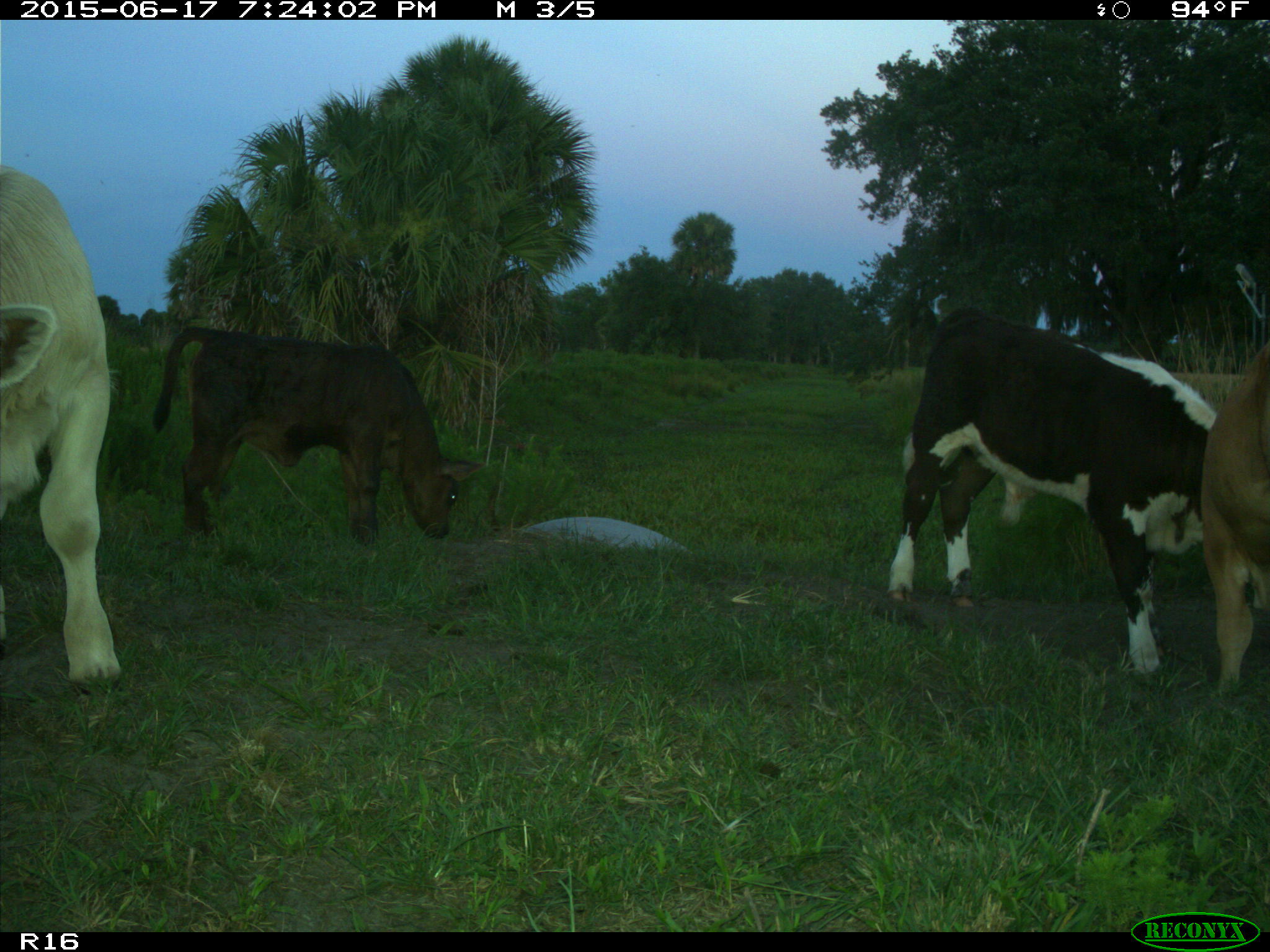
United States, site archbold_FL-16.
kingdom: Animalia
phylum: Chordata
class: Mammalia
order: Artiodactyla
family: Bovidae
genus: Bos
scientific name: Bos taurus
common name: domestic cow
Bos taurus (domestic cow).